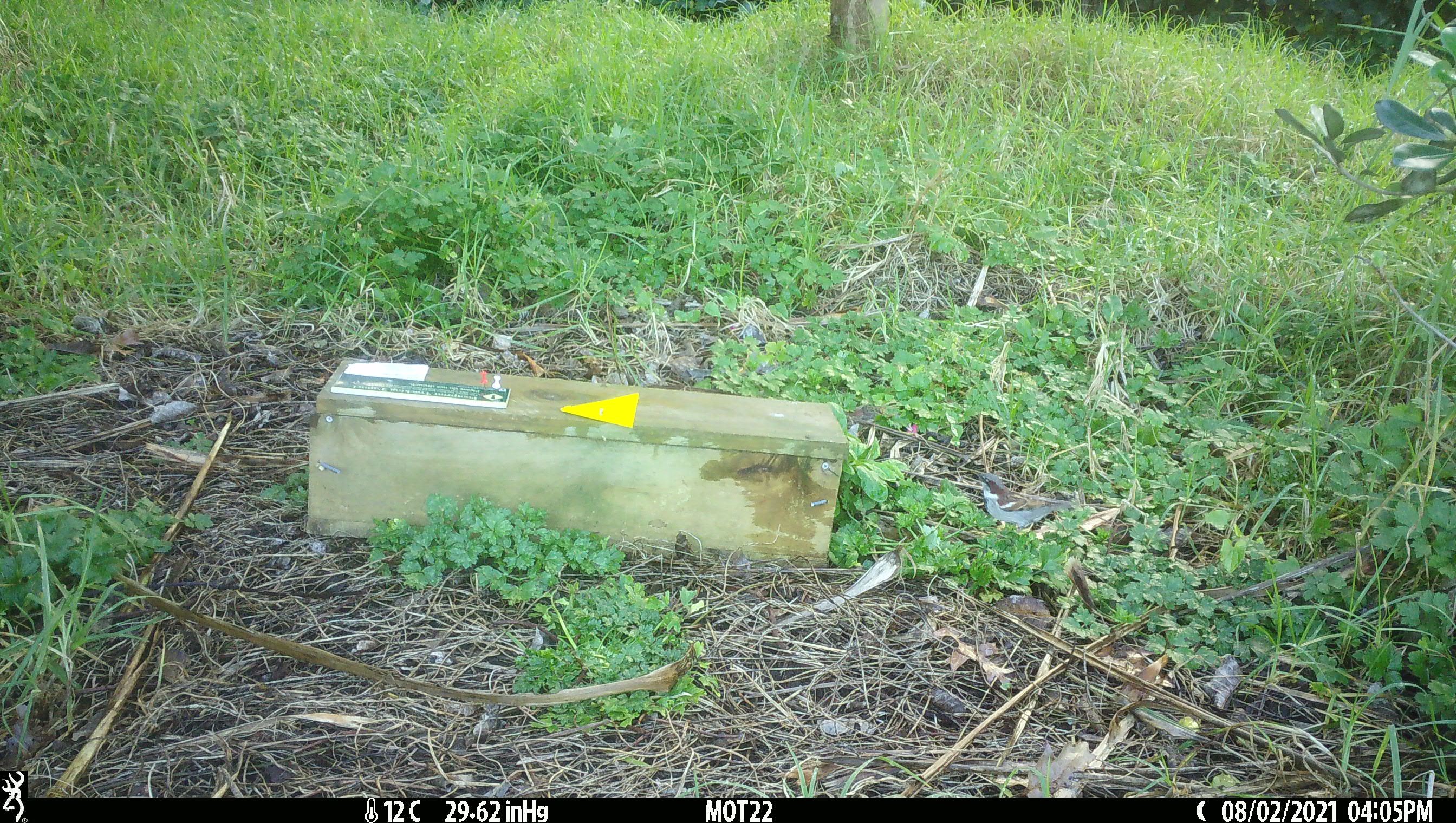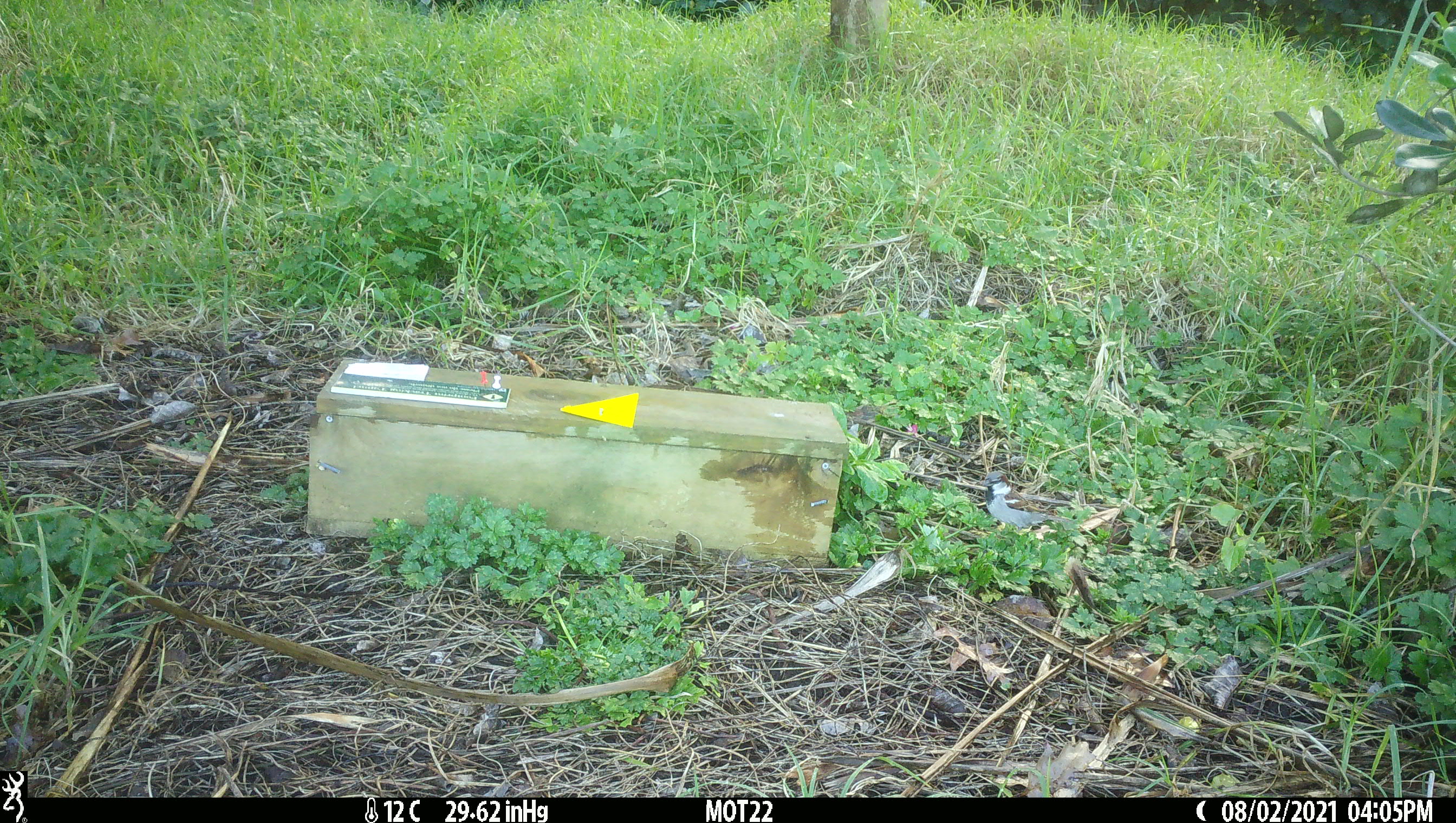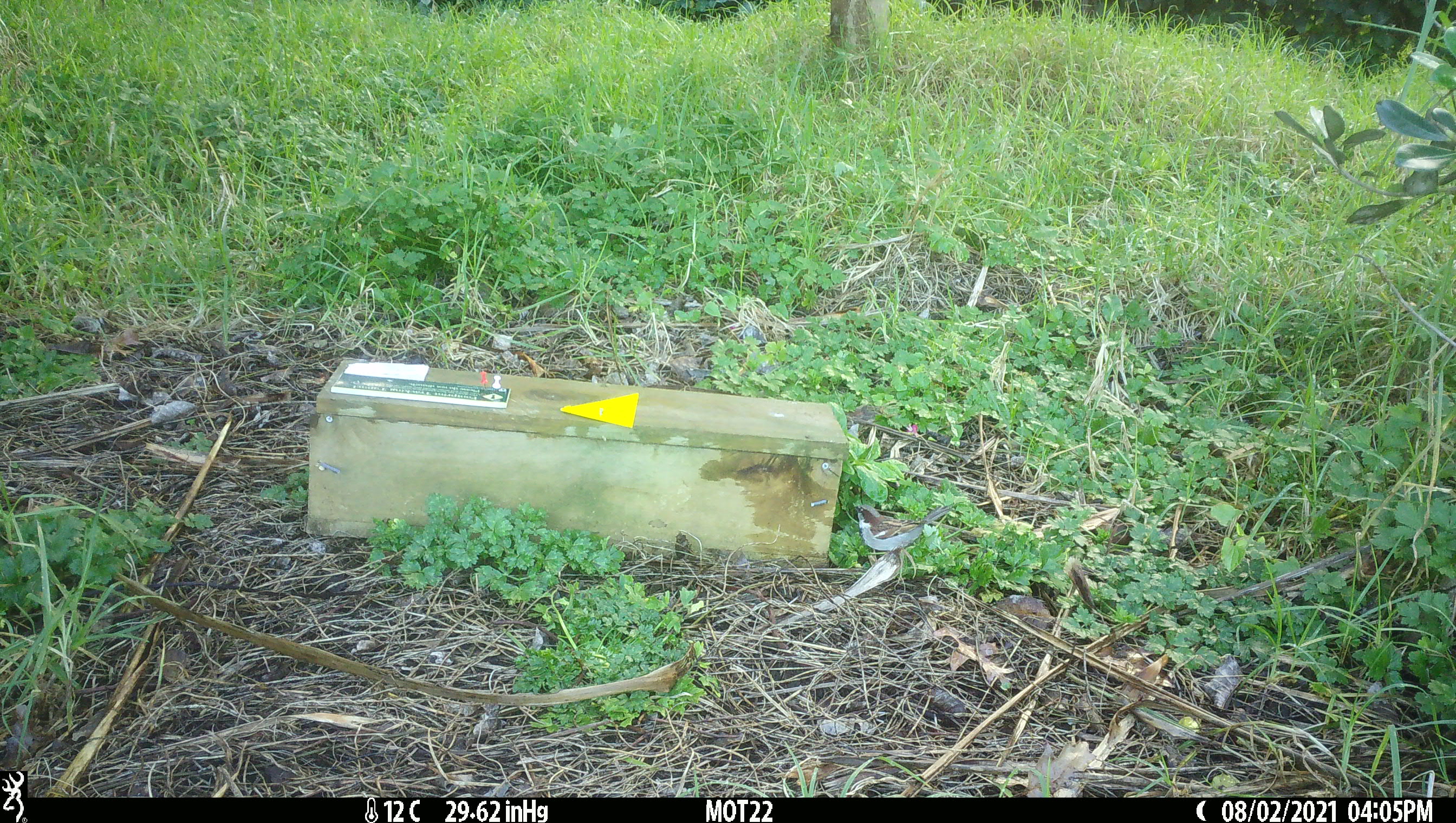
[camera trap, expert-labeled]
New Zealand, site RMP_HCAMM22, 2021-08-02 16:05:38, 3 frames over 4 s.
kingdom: Animalia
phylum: Chordata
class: Aves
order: Passeriformes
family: Passeridae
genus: Passer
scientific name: Passer domesticus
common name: house sparrow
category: sparrow